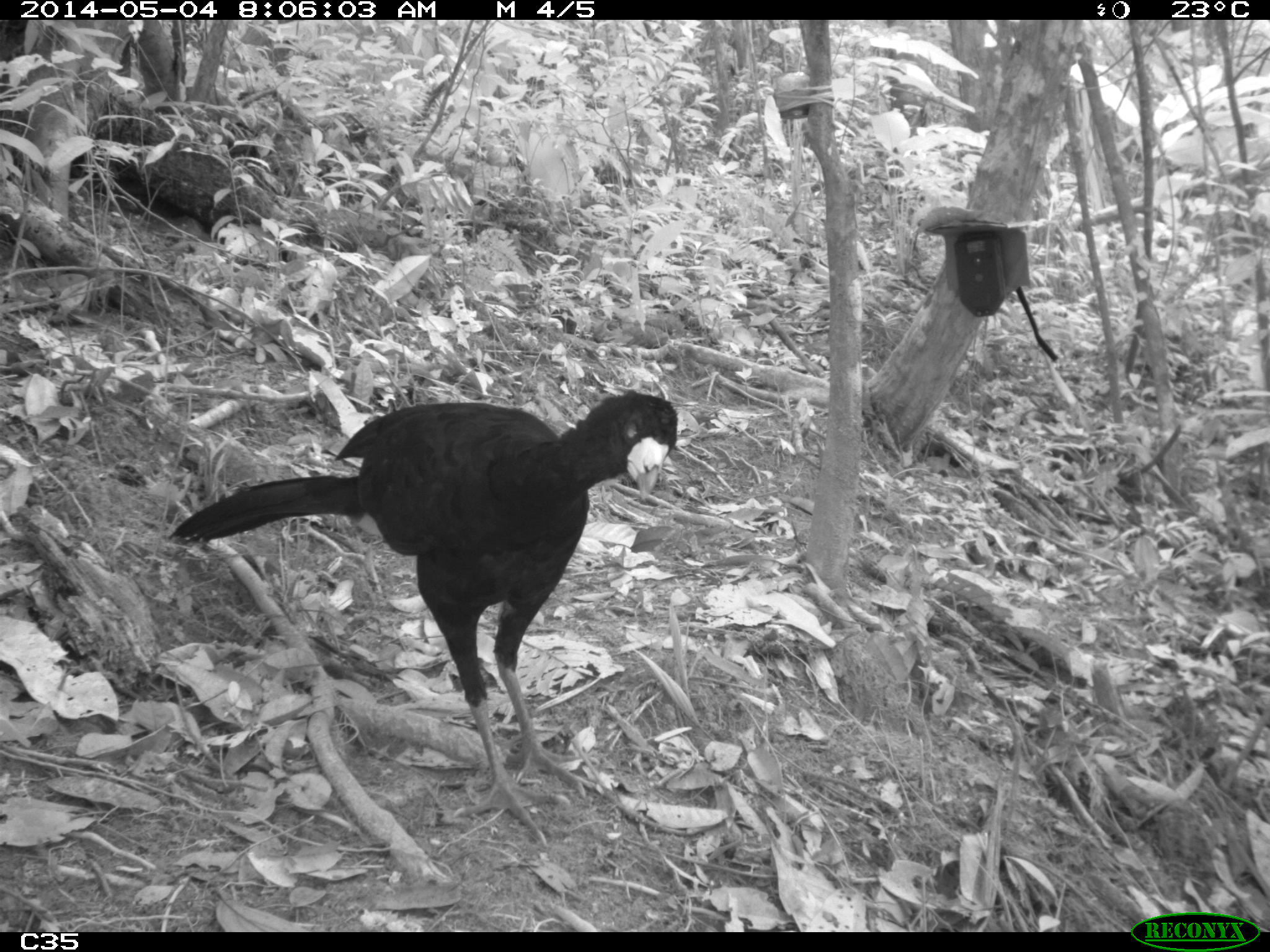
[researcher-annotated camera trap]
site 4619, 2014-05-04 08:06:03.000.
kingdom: Animalia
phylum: Chordata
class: Aves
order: Galliformes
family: Cracidae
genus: Crax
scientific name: Crax alector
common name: black curassow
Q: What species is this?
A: Crax alector (black curassow).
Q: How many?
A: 2.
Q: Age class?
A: Adult.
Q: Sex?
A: Female.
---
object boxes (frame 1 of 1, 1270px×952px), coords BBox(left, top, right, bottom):
crax alector: BBox(170, 391, 680, 844)